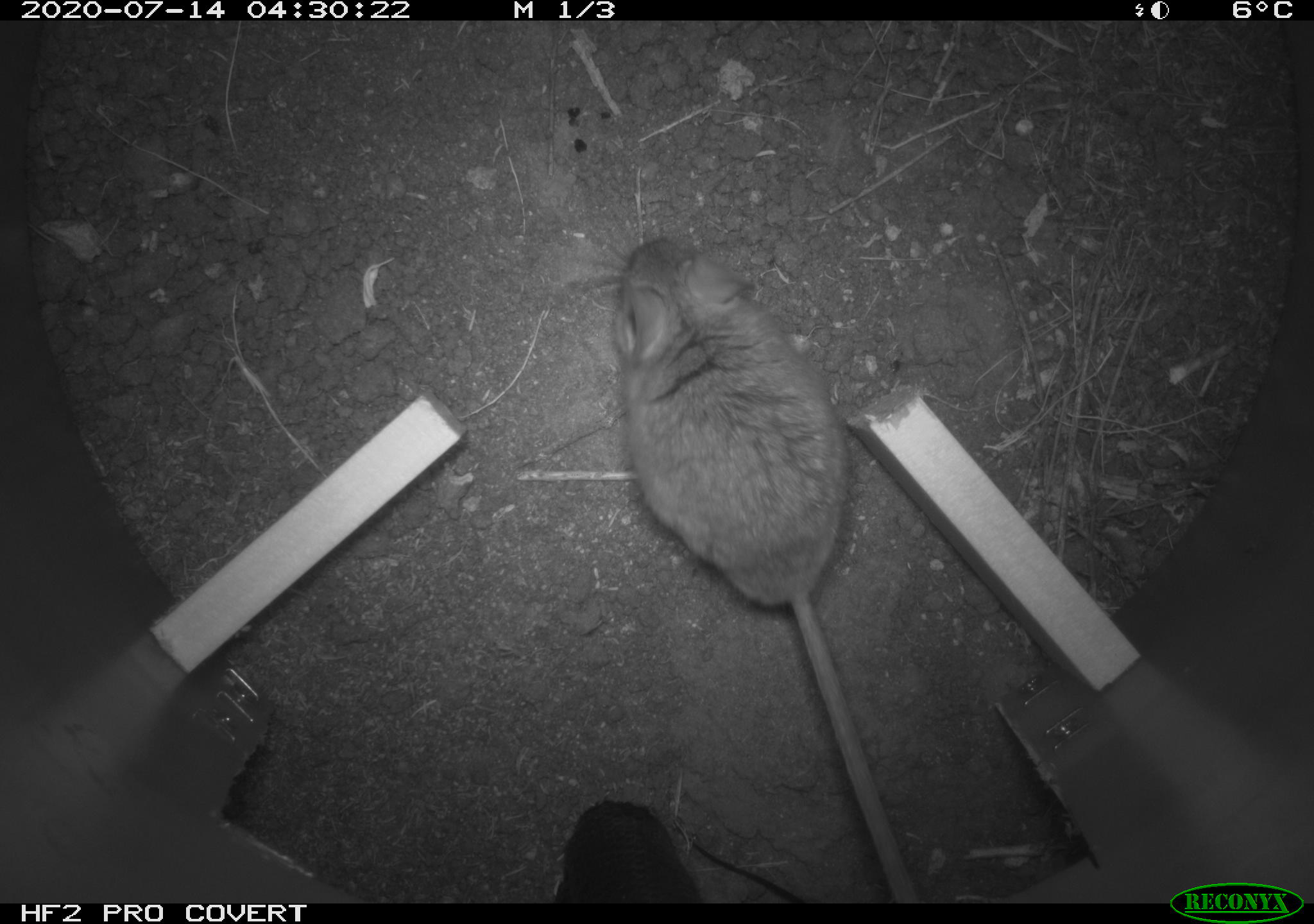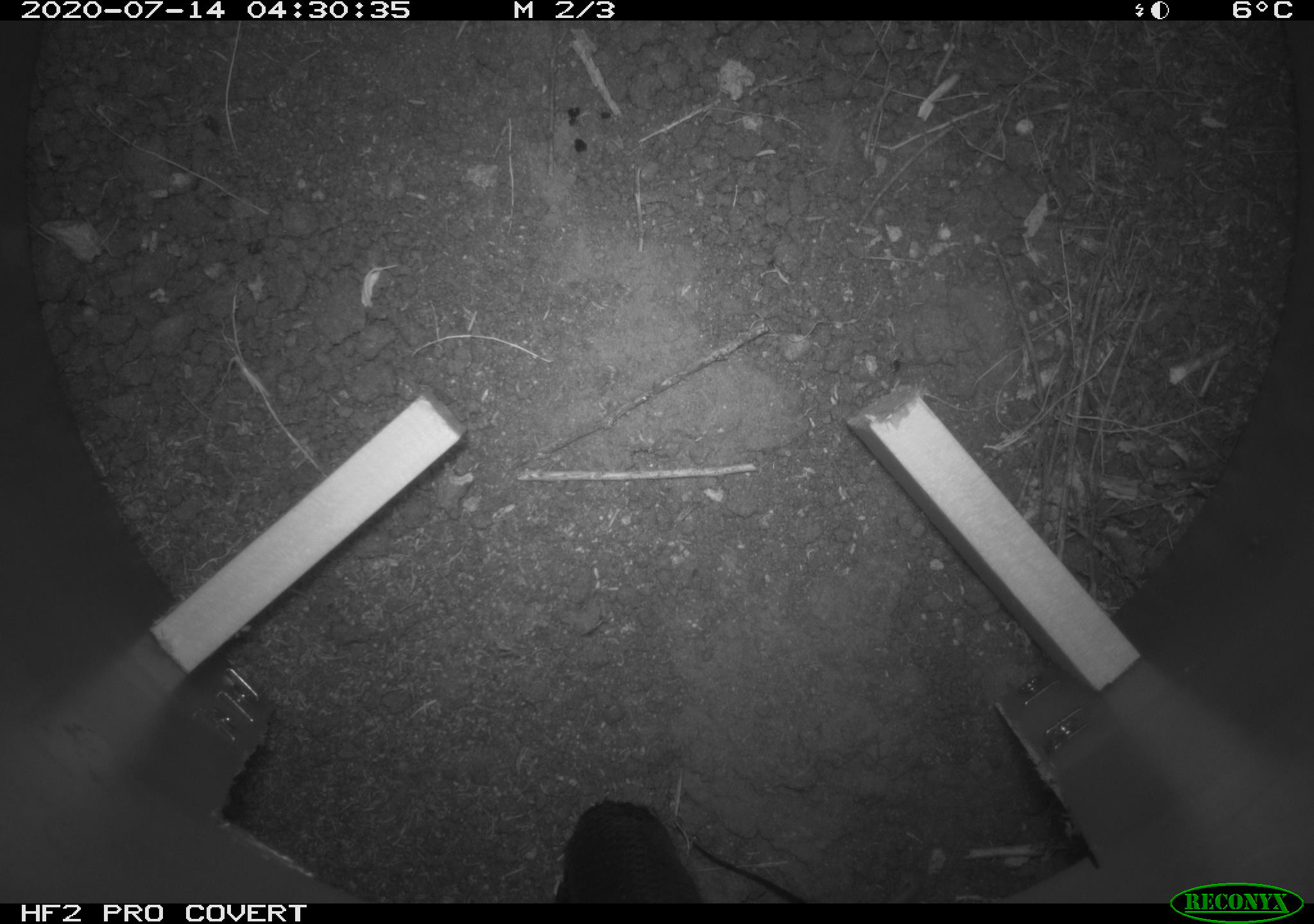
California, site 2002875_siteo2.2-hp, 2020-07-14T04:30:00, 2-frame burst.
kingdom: Animalia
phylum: Chordata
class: Mammalia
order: Rodentia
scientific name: Rodentia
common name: rodent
Rodent (Rodentia).